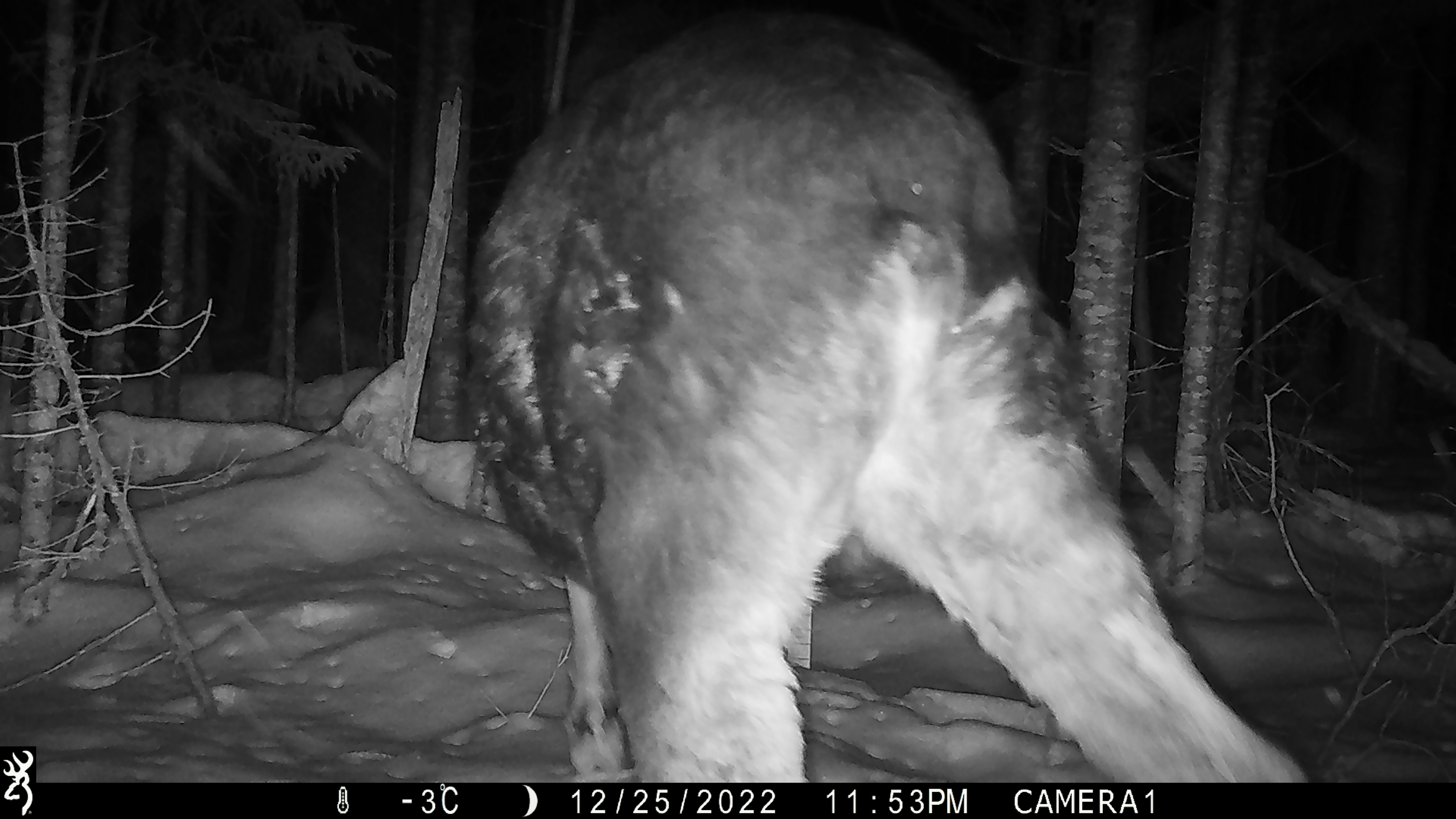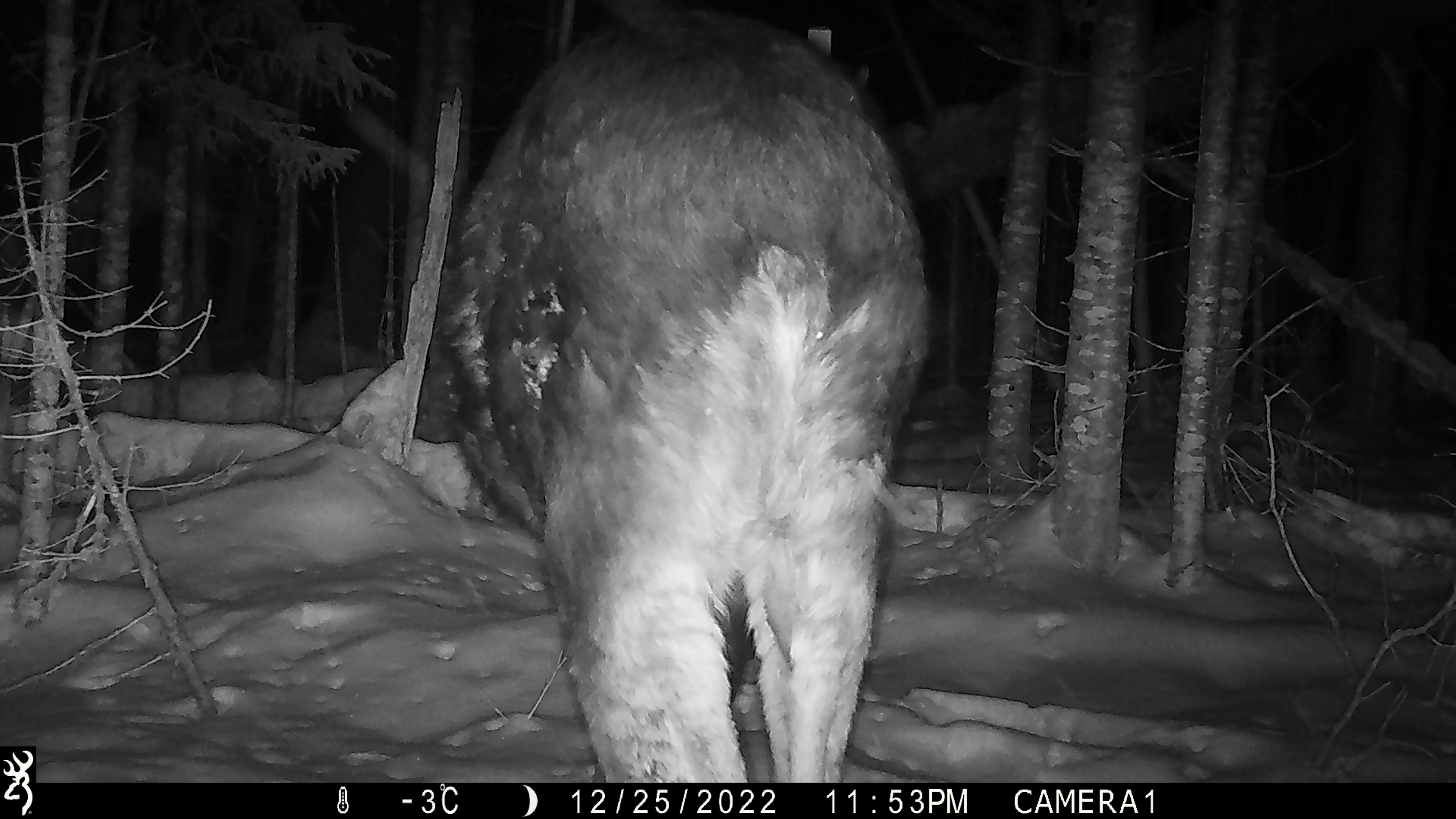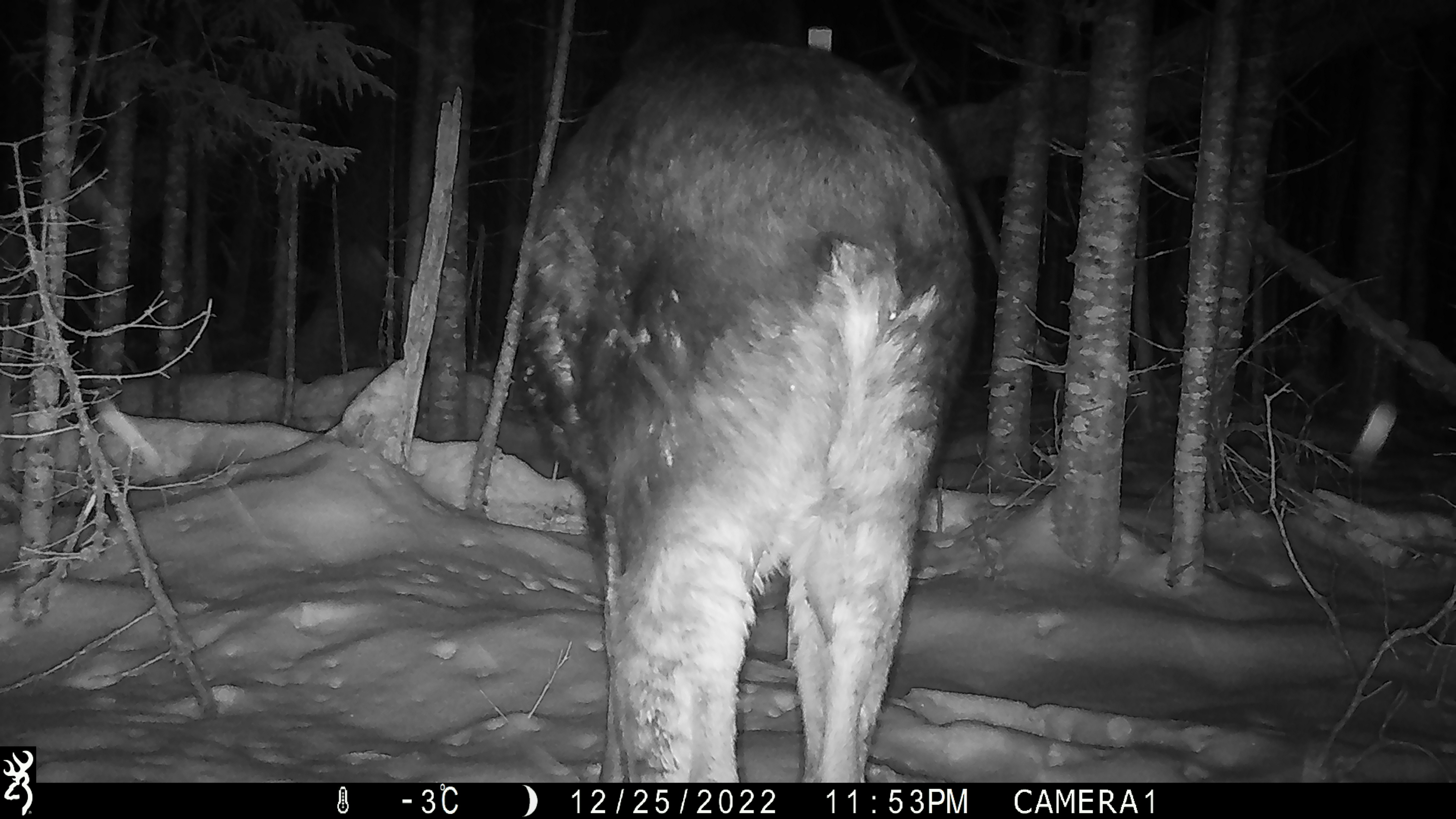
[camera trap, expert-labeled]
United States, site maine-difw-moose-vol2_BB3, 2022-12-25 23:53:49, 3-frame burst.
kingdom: Animalia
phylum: Chordata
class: Mammalia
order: Artiodactyla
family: Cervidae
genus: Alces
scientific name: Alces alces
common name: moose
Moose (Alces alces).